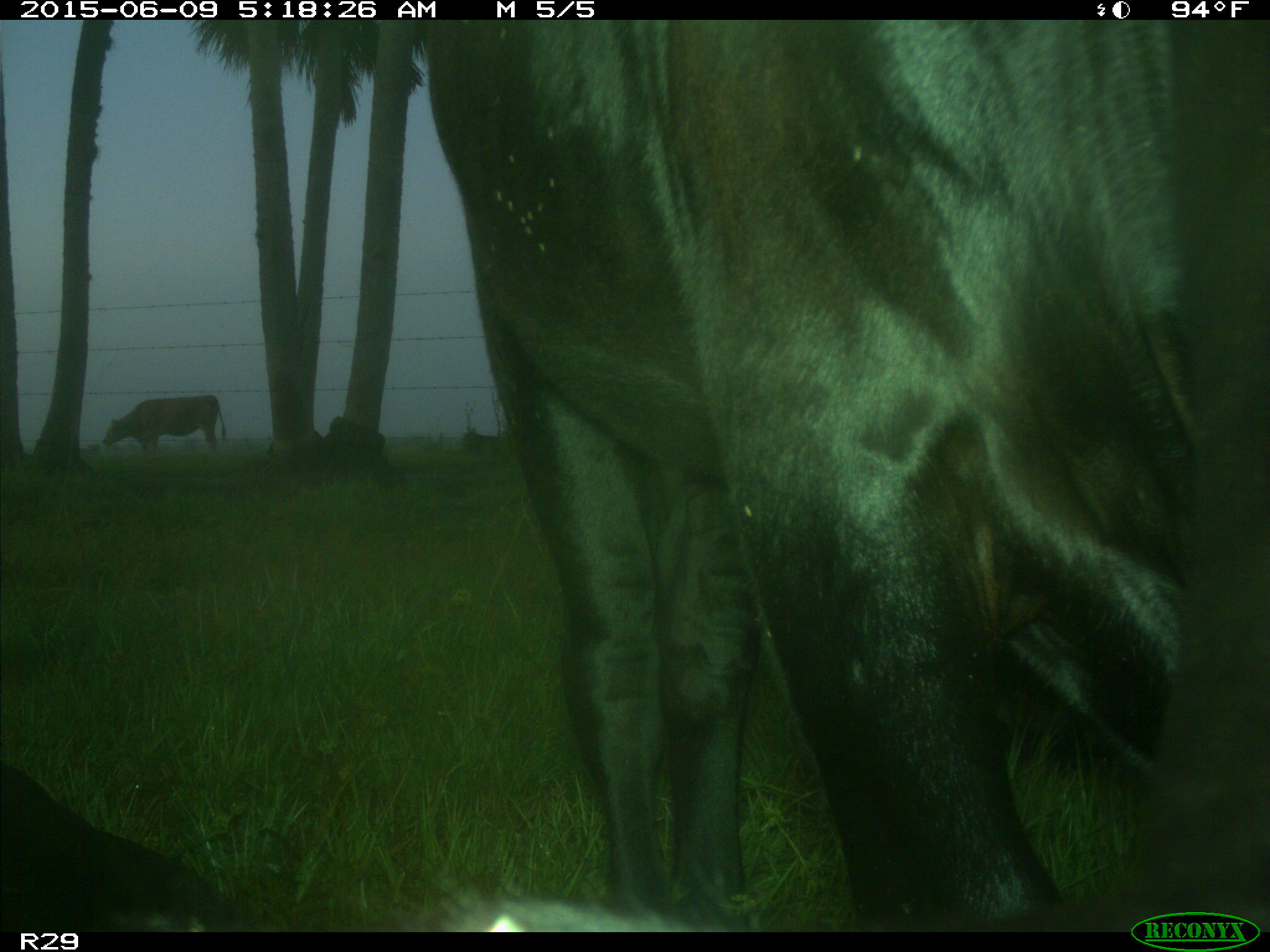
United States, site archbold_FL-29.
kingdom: Animalia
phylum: Chordata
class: Mammalia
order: Artiodactyla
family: Bovidae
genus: Bos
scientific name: Bos taurus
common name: domestic cow